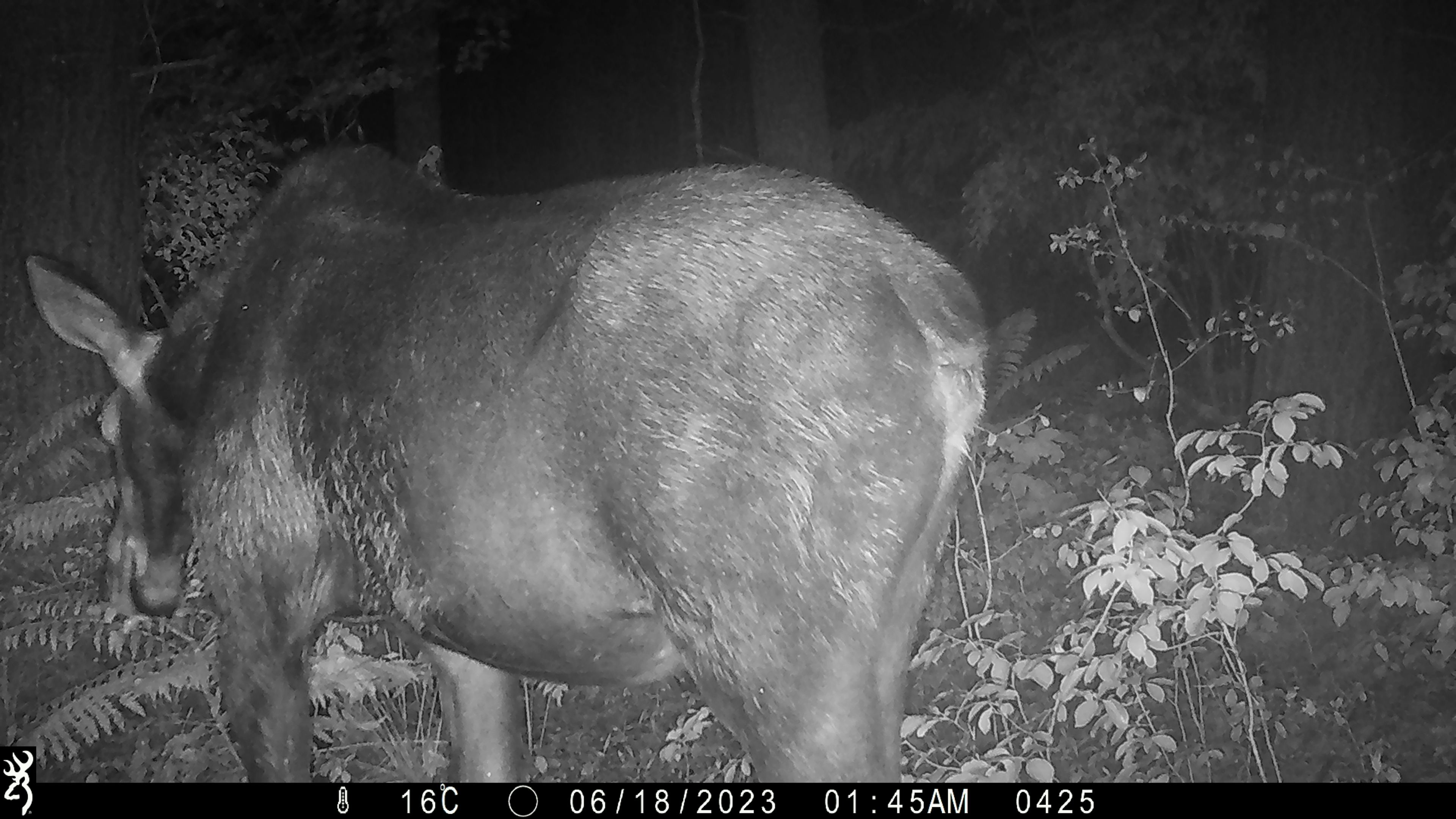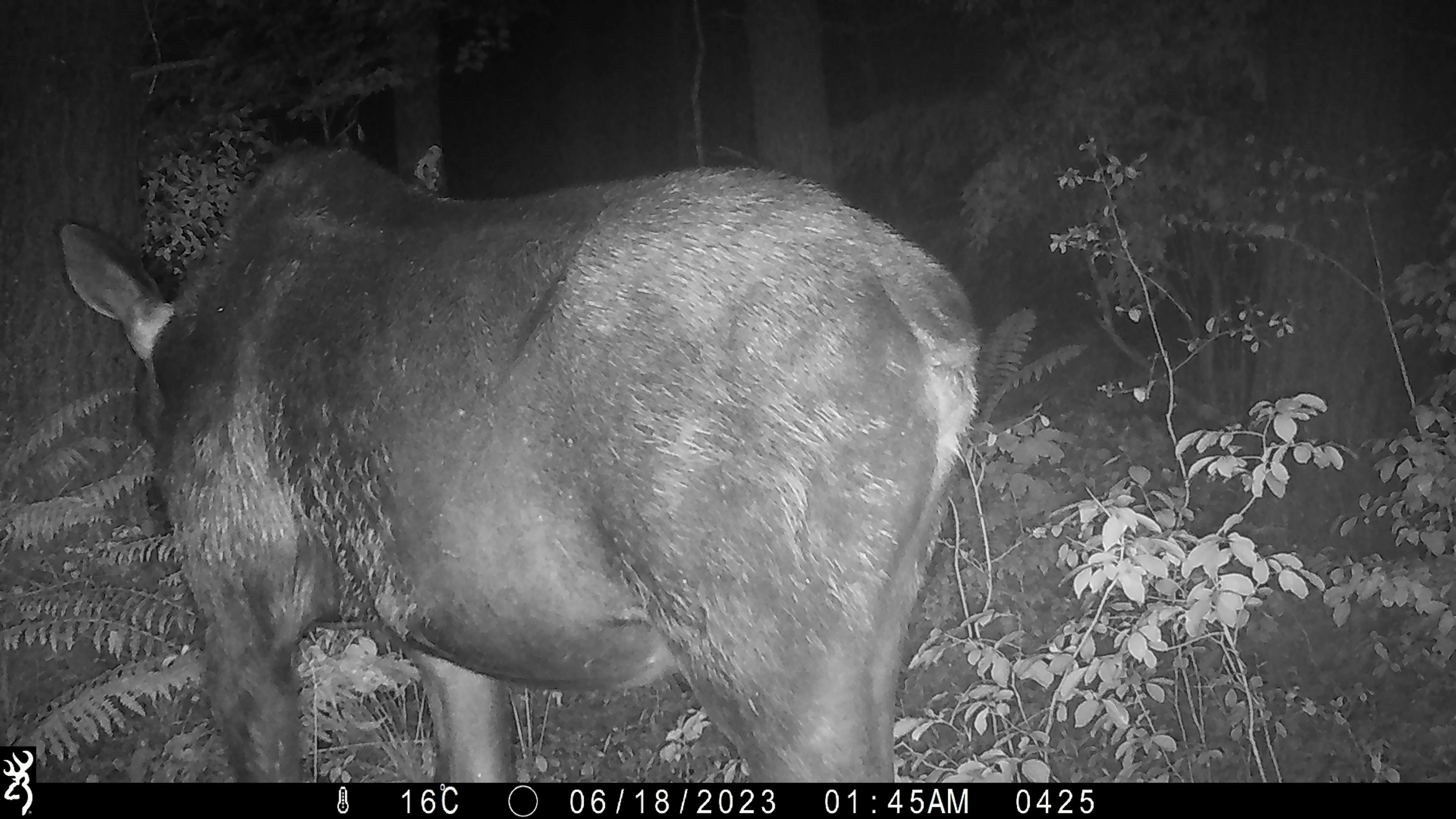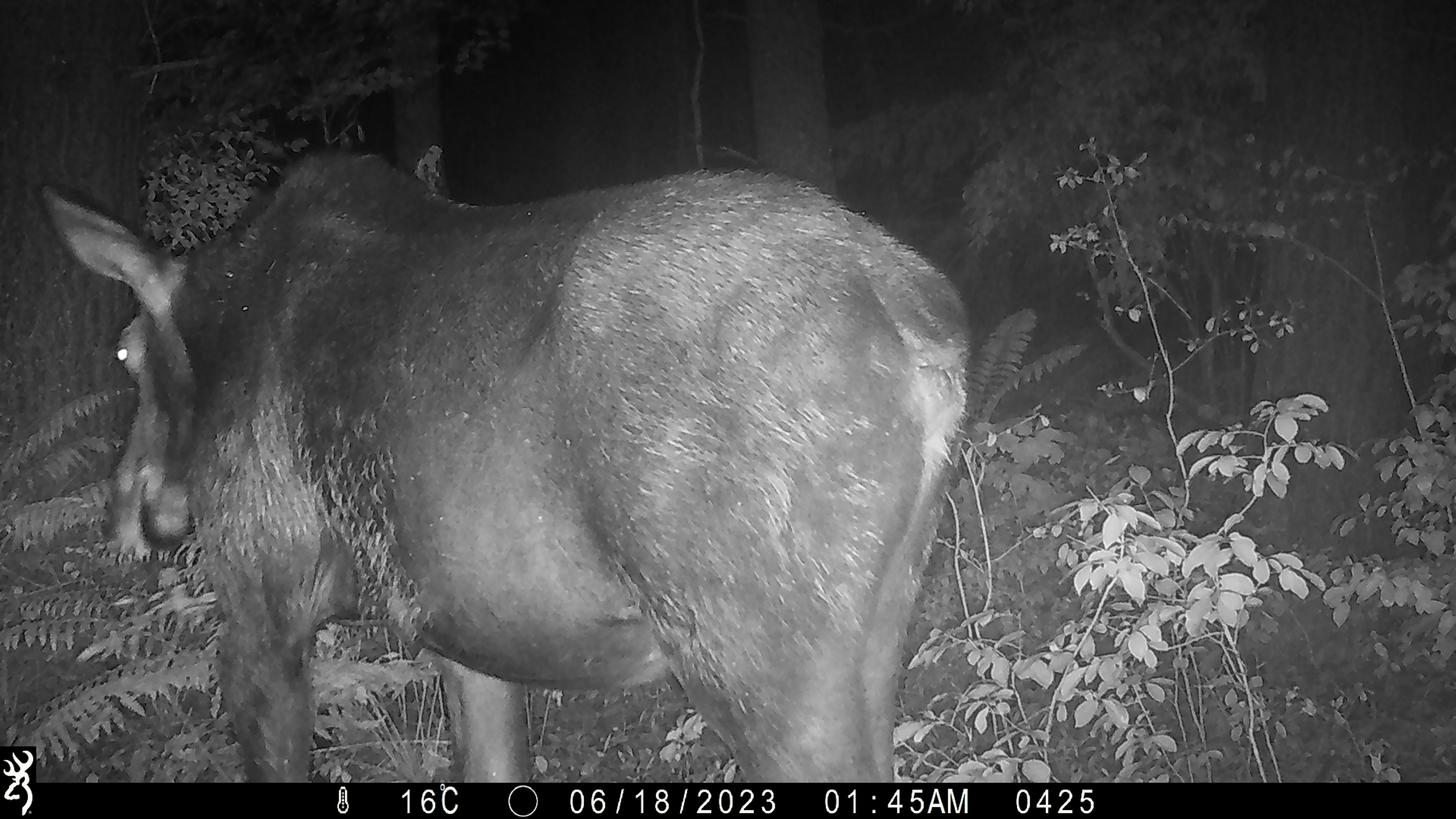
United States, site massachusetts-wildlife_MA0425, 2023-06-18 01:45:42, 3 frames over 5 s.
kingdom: Animalia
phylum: Chordata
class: Mammalia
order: Artiodactyla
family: Cervidae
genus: Alces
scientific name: Alces alces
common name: moose